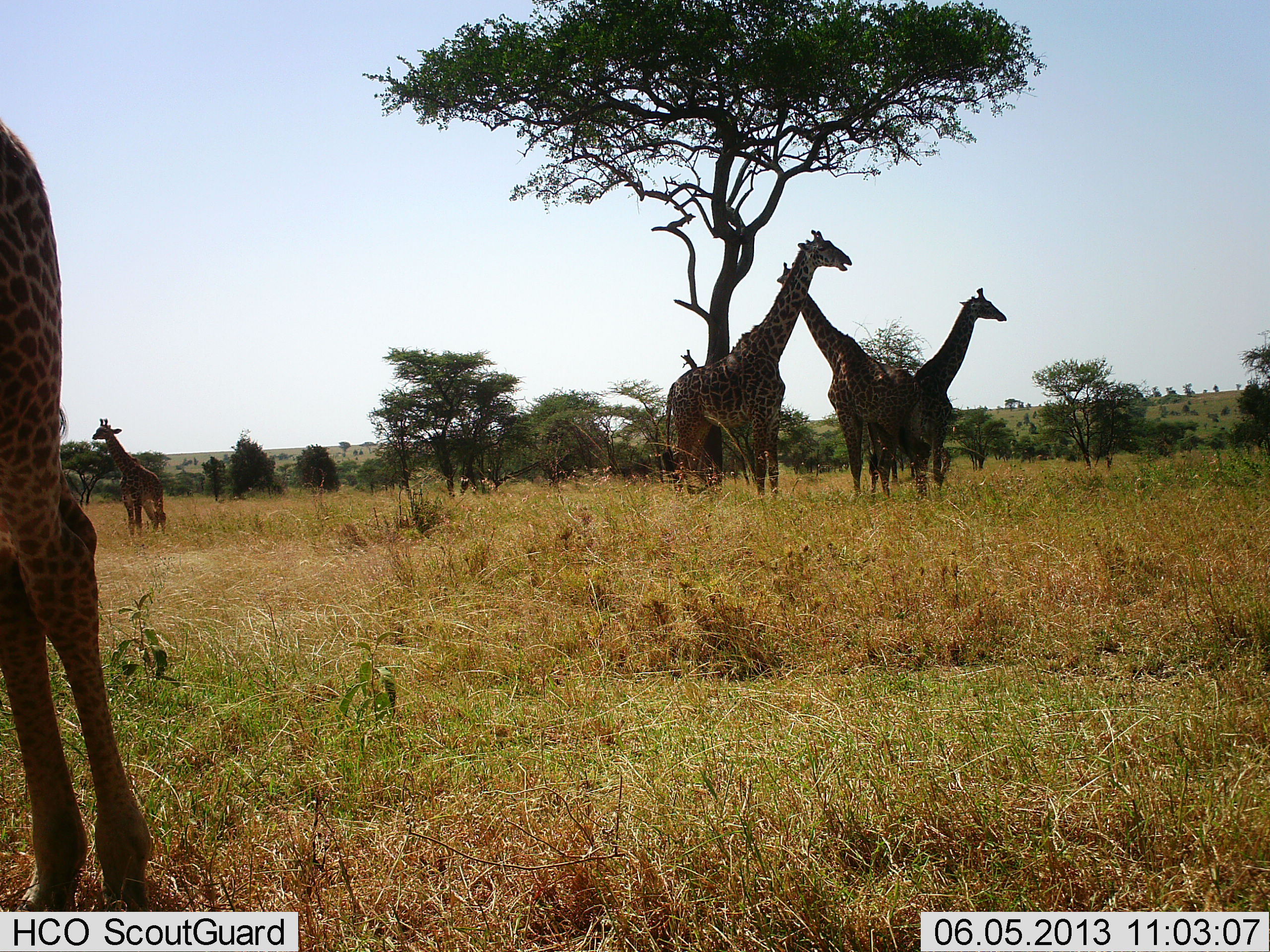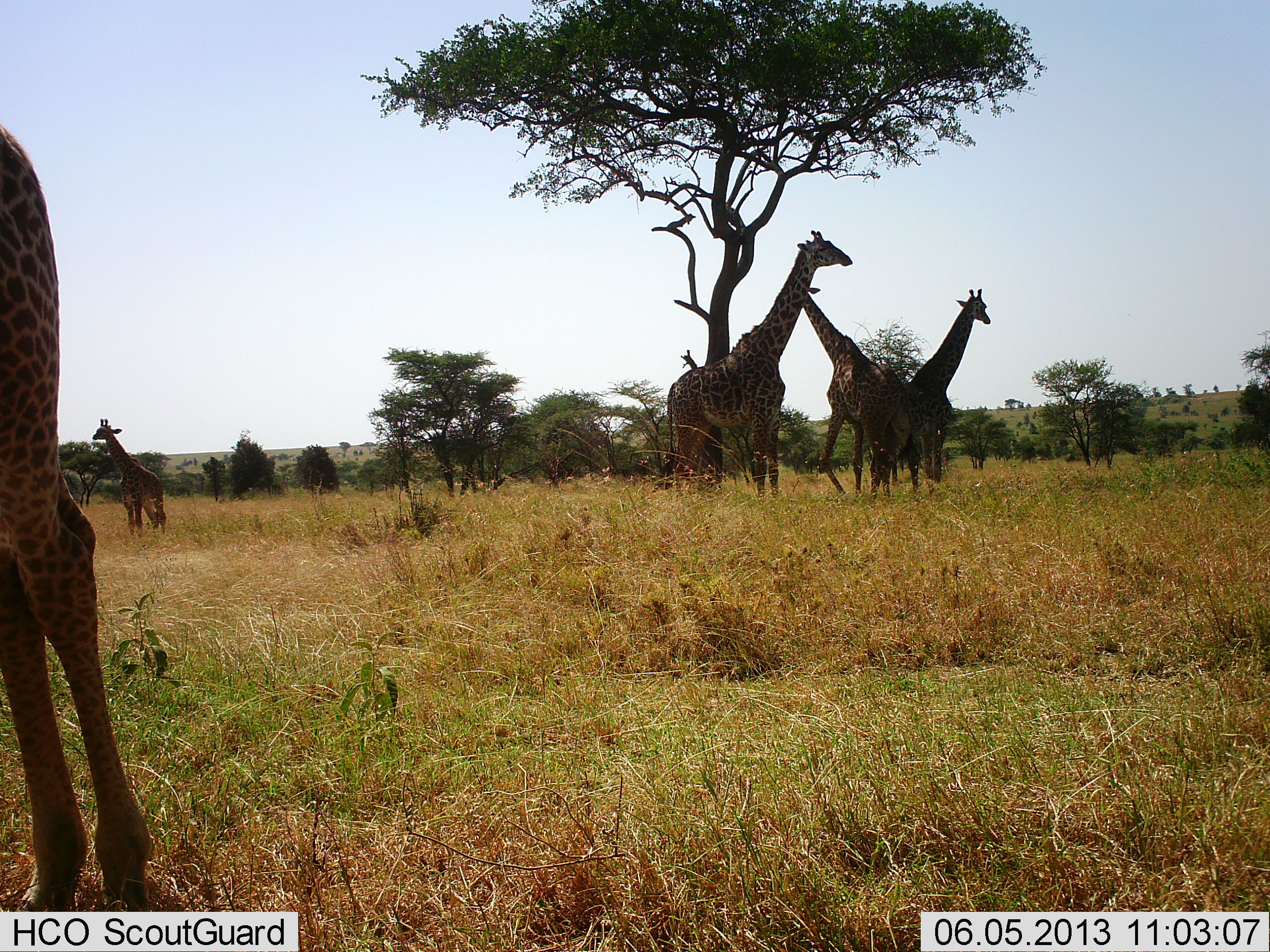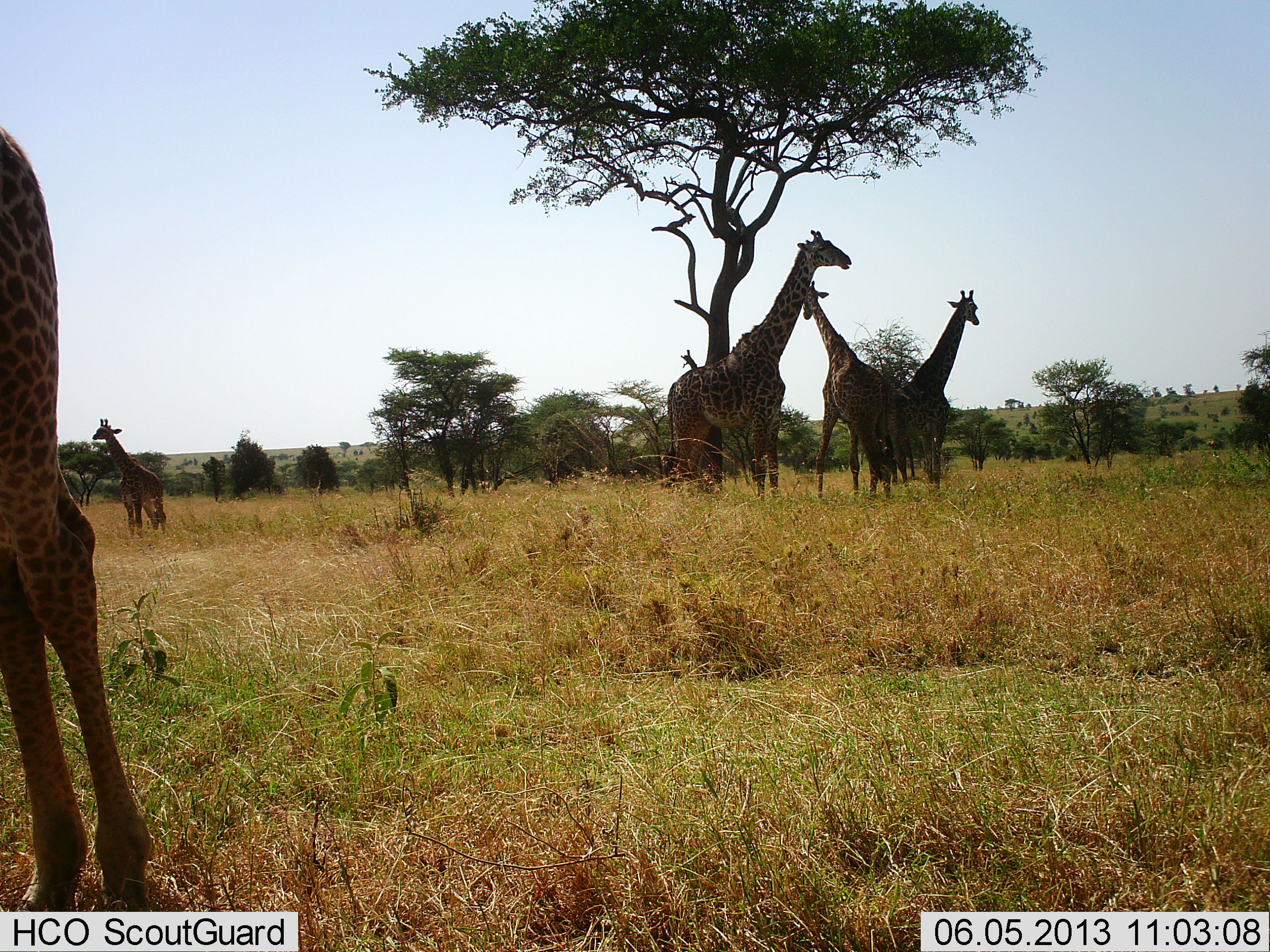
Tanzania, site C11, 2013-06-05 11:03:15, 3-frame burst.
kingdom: Animalia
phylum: Chordata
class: Mammalia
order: Artiodactyla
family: Giraffidae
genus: Giraffa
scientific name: Giraffa camelopardalis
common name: giraffe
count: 5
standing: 80%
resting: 10%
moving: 10%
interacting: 10%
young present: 30%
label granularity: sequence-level